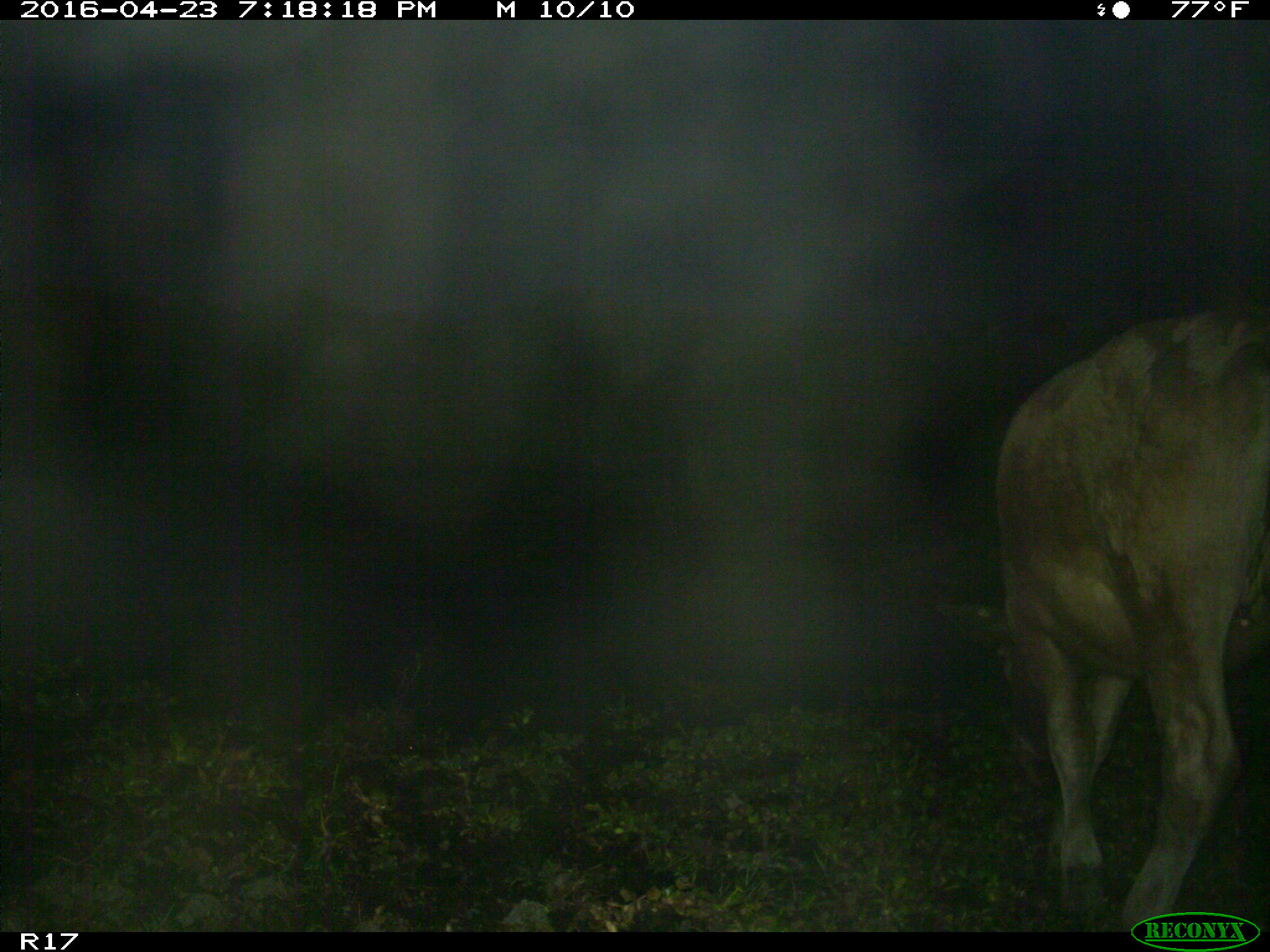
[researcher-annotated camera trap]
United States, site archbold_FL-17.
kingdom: Animalia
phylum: Chordata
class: Mammalia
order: Artiodactyla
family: Bovidae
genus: Bos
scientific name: Bos taurus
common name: domestic cow